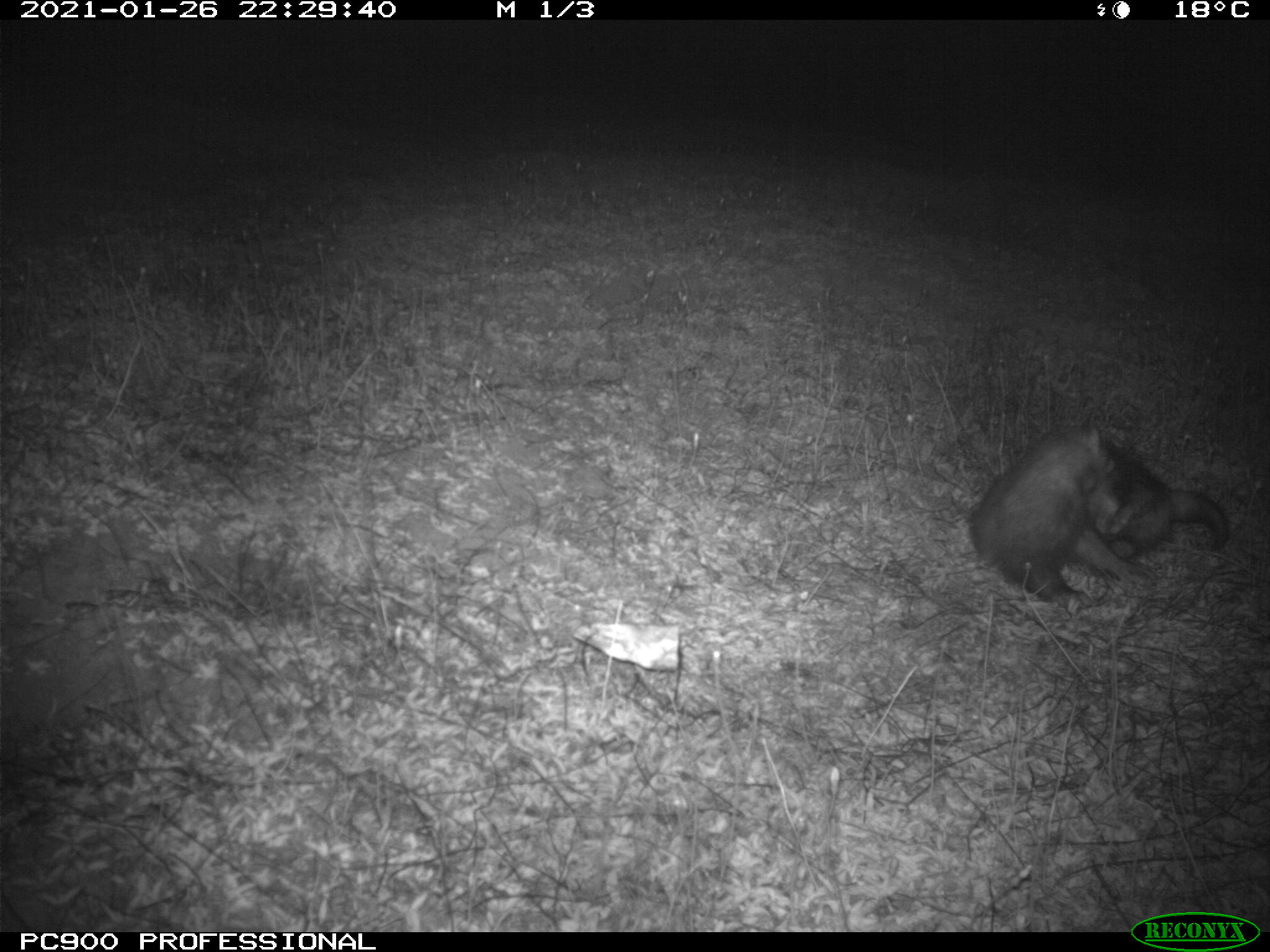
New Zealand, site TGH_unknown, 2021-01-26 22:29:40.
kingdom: Animalia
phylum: Chordata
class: Mammalia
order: Carnivora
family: Mustelidae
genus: Mustela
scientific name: Mustela furo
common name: ferret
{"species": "ferret (Mustela furo)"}